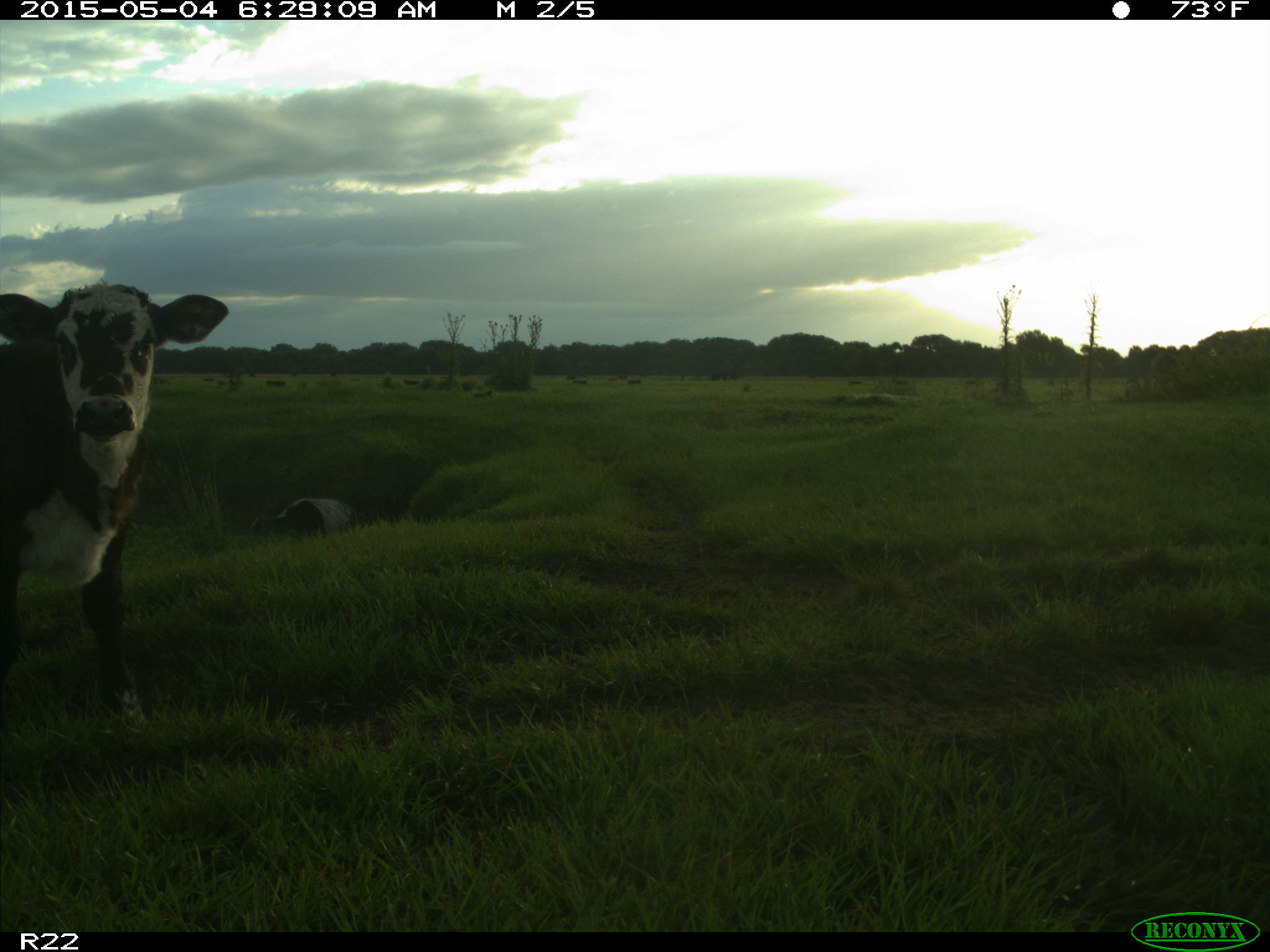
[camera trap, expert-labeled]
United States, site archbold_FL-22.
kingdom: Animalia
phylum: Chordata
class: Mammalia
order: Artiodactyla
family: Bovidae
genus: Bos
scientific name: Bos taurus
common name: domestic cow